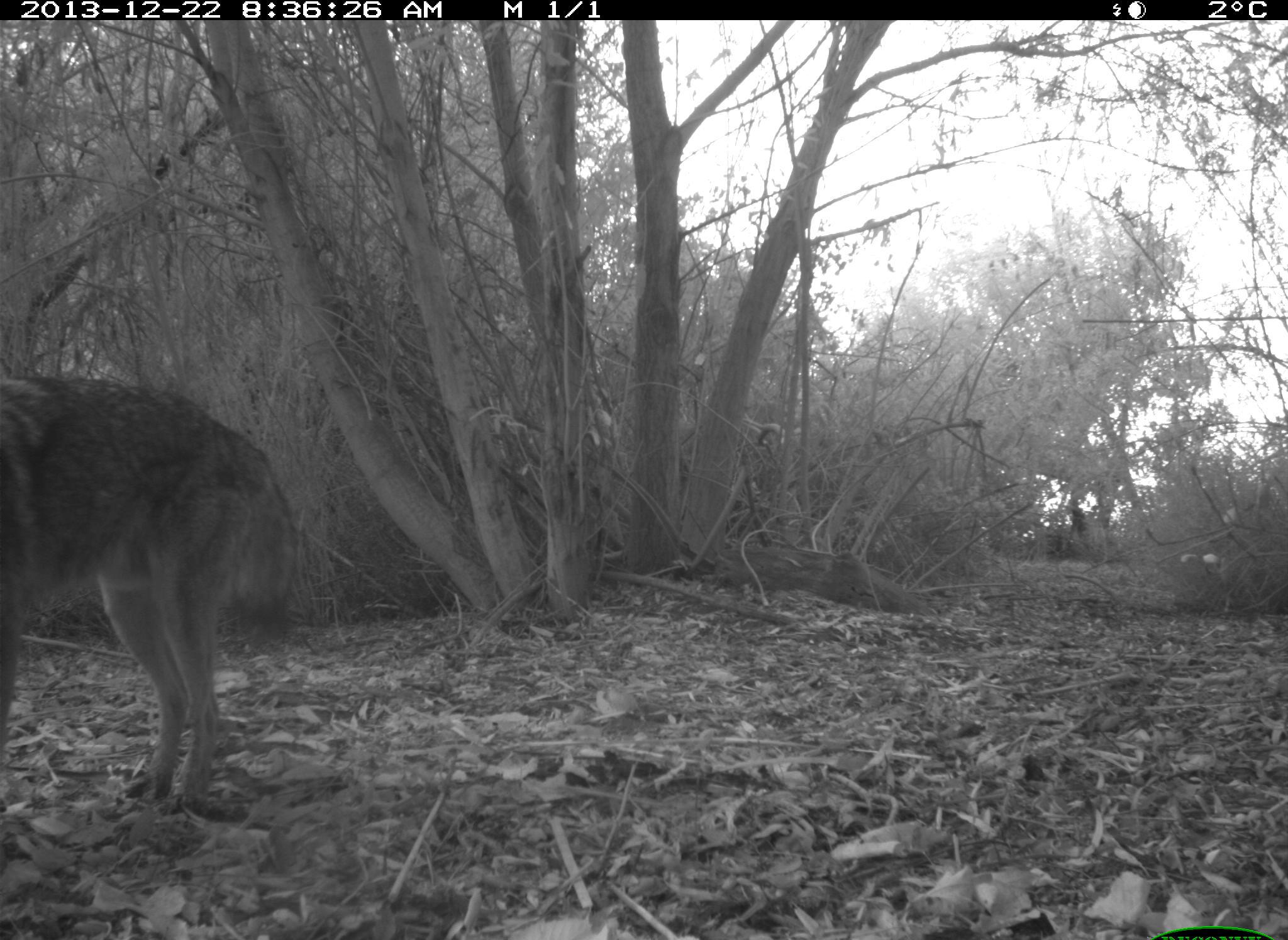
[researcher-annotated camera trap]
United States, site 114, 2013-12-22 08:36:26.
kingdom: Animalia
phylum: Chordata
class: Mammalia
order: Carnivora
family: Canidae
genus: Canis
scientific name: Canis latrans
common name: coyote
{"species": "coyote (Canis latrans)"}